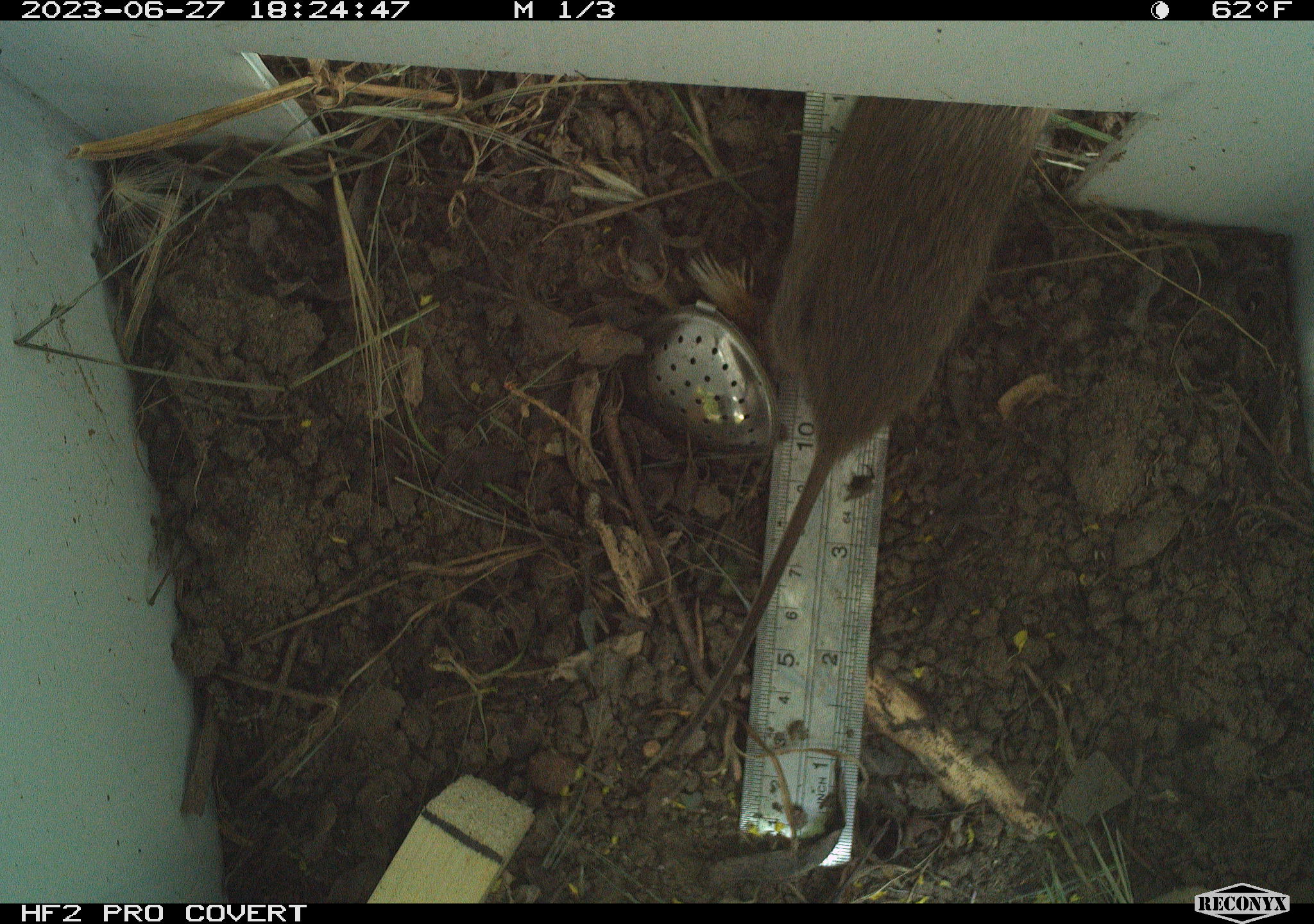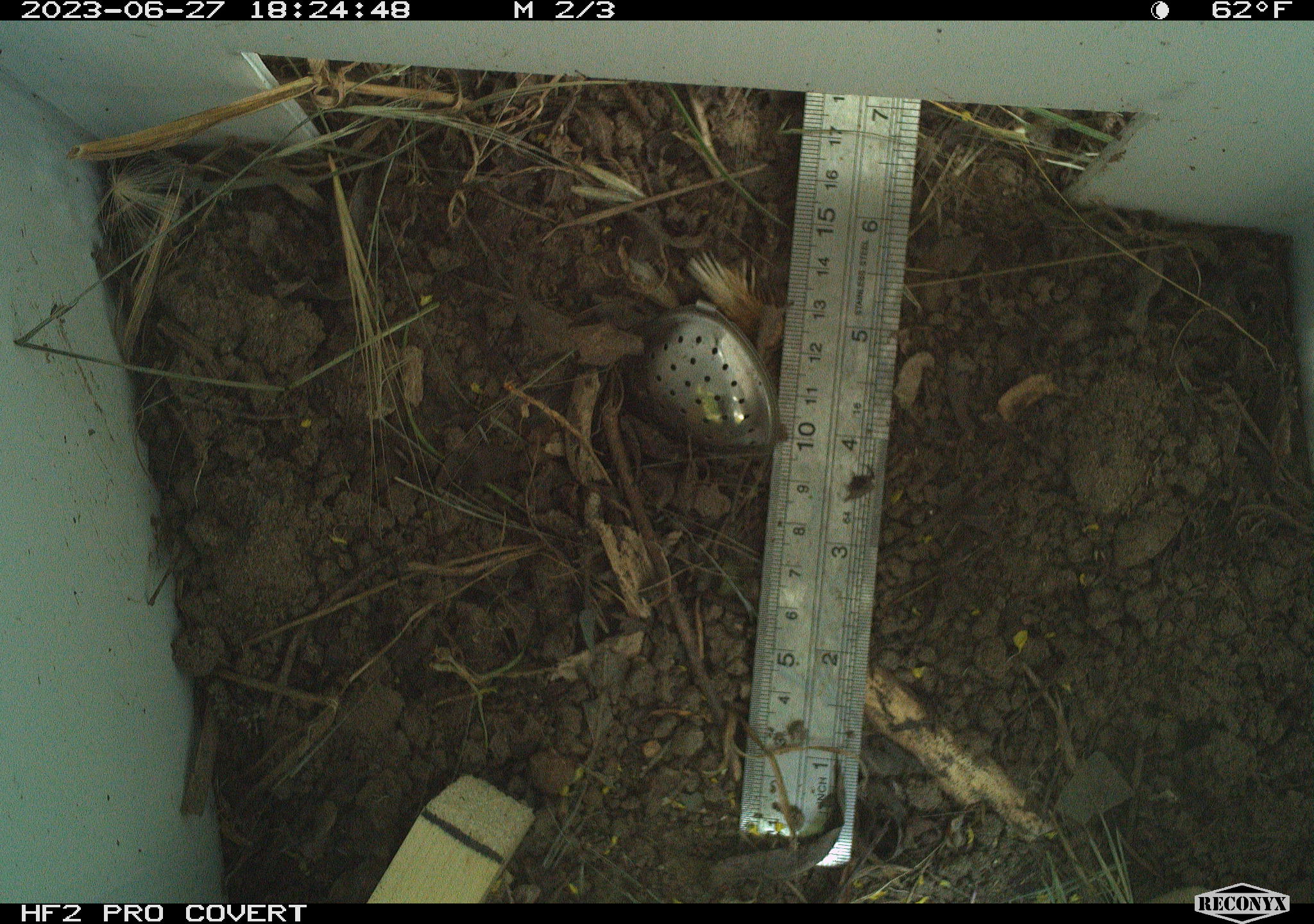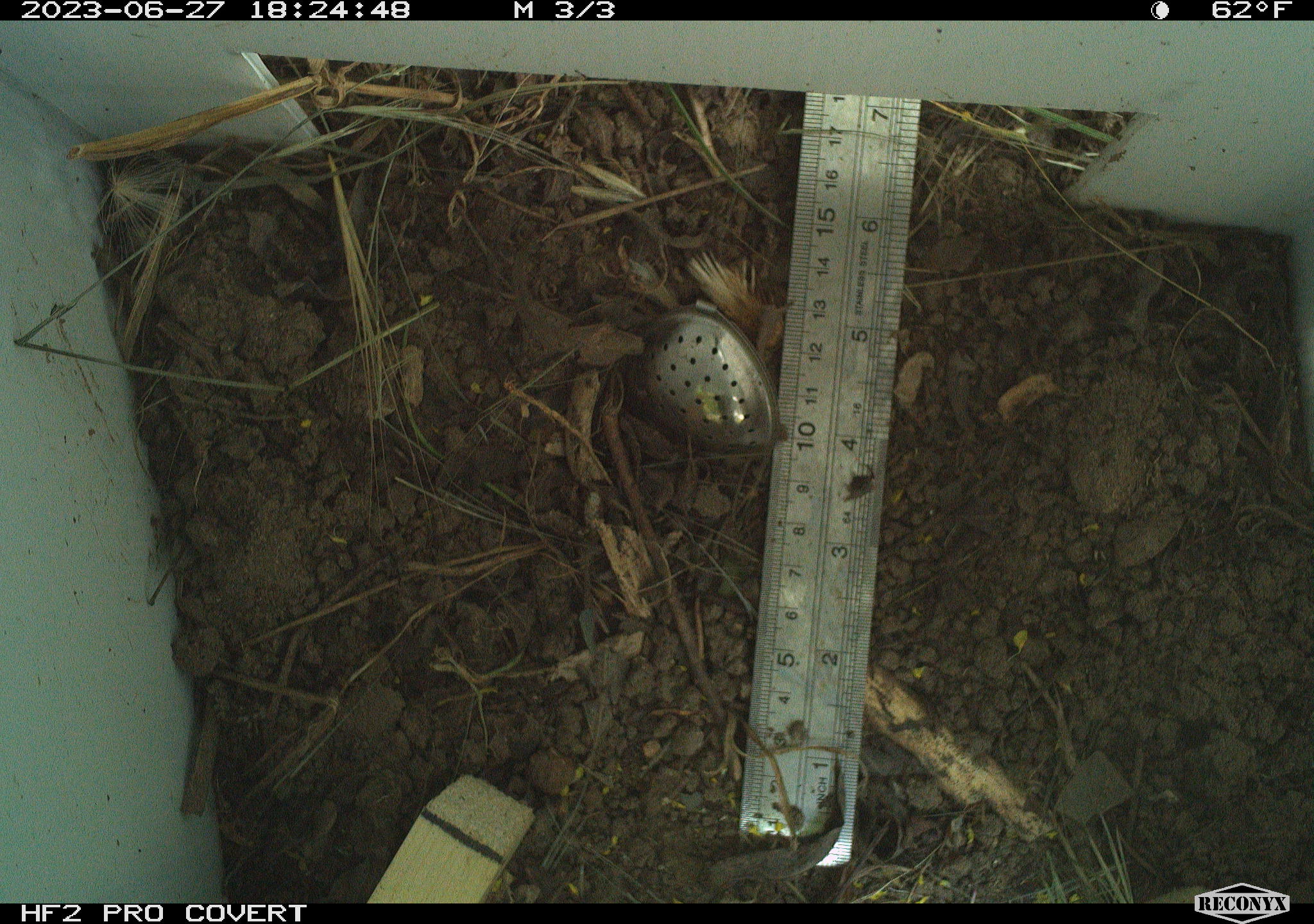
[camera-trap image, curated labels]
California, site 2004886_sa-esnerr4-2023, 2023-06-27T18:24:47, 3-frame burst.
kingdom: Animalia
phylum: Chordata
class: Mammalia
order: Rodentia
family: Cricetidae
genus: Microtus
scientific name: Microtus californicus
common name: california vole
California vole (Microtus californicus).